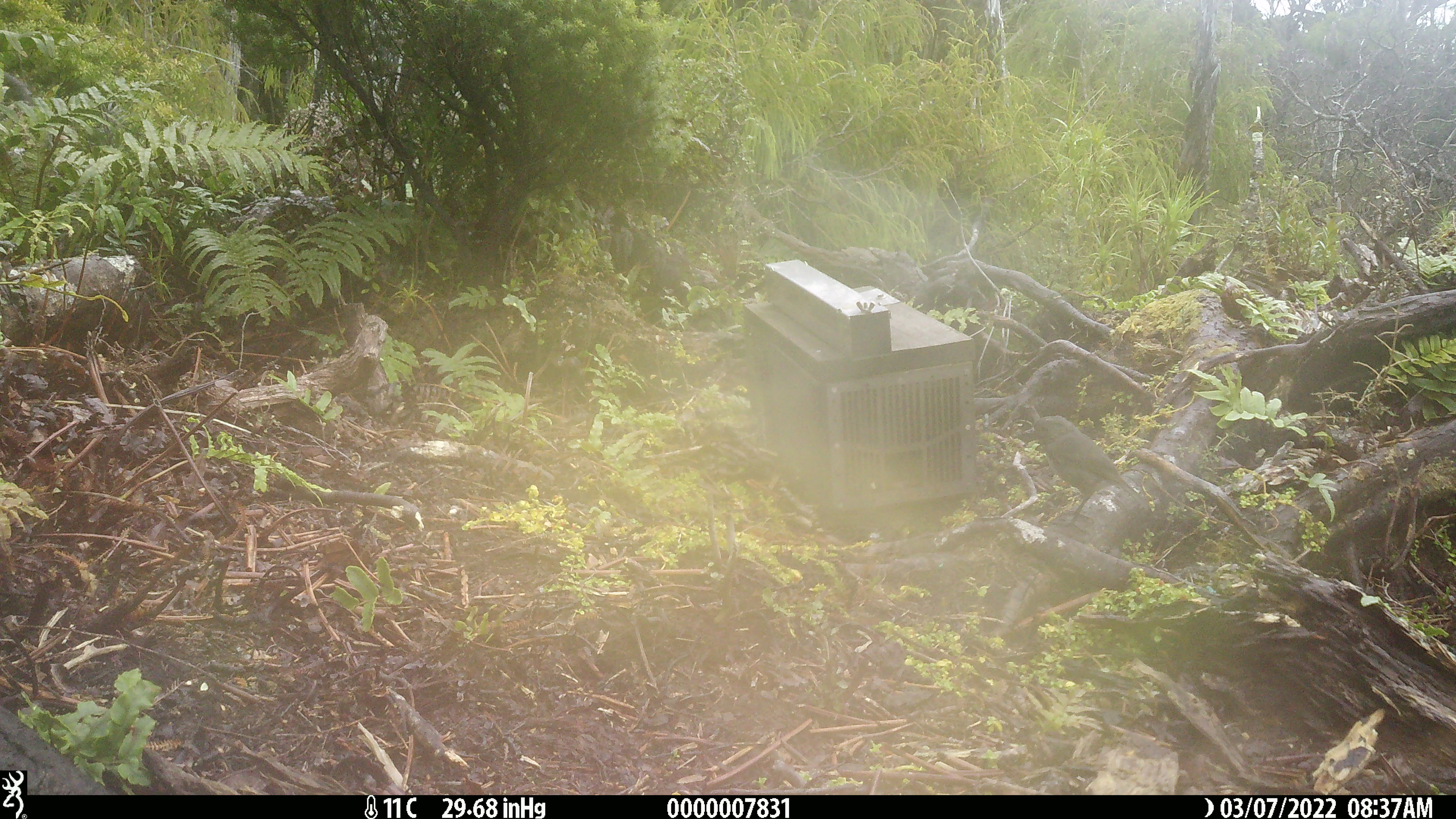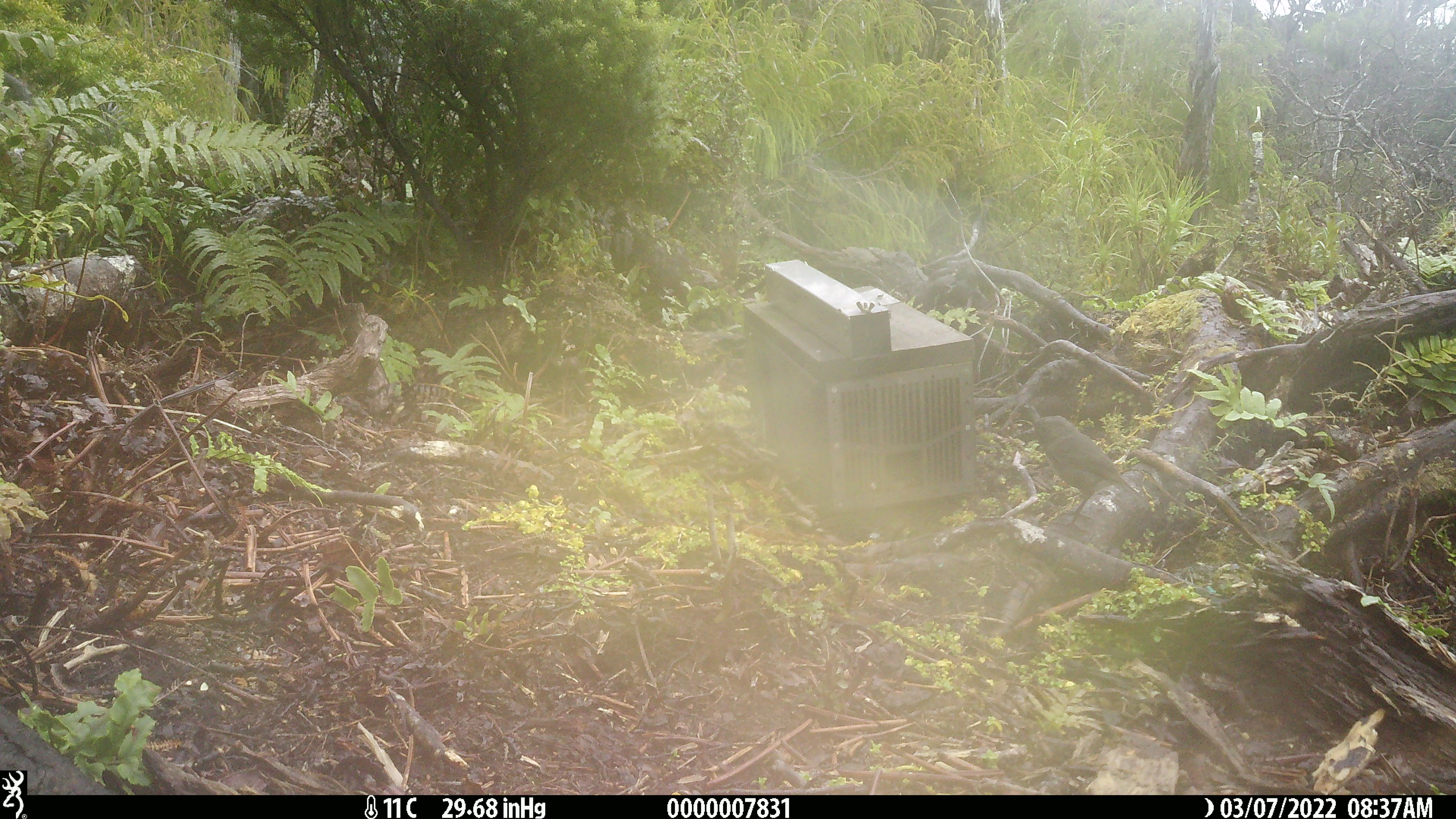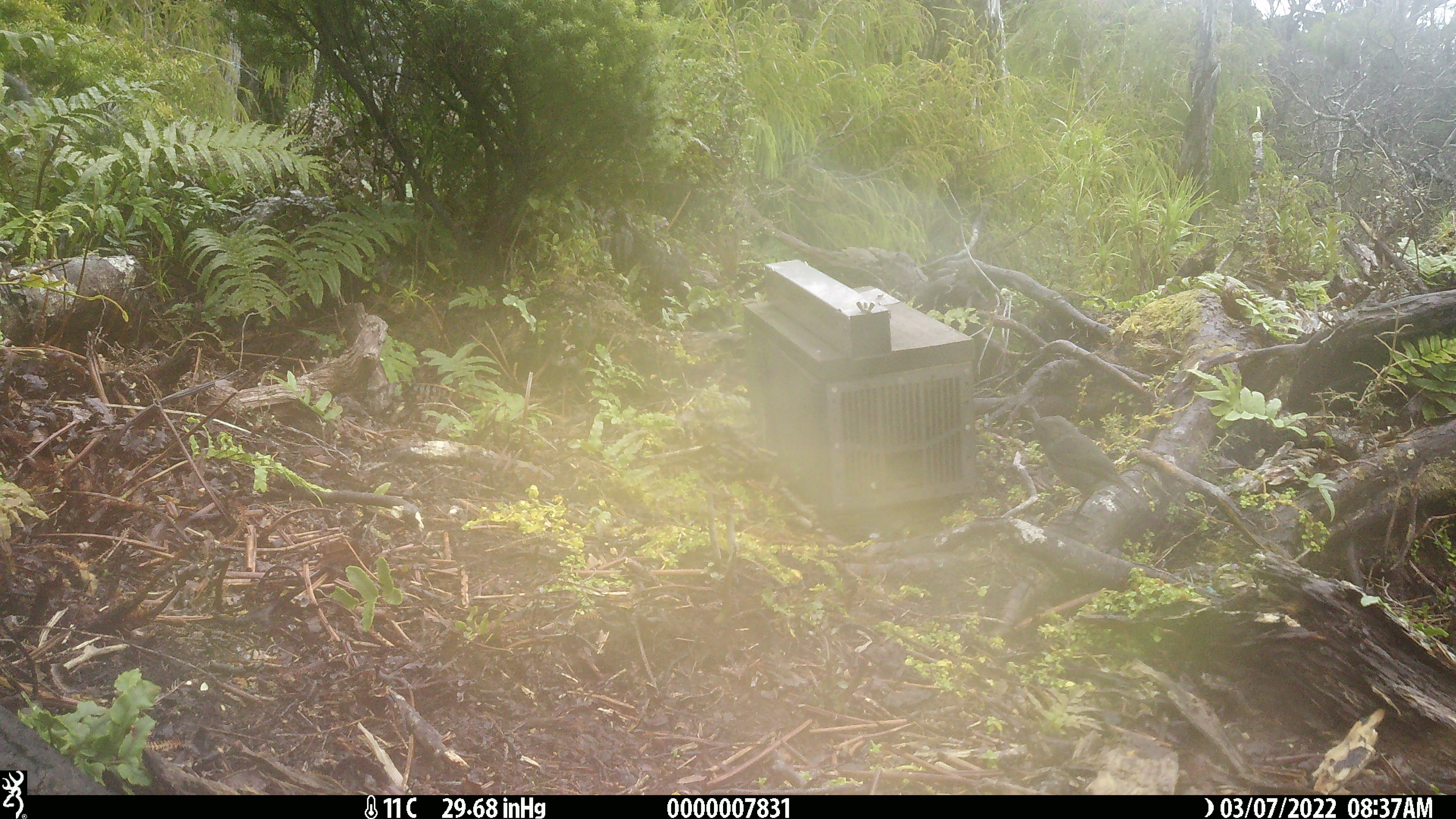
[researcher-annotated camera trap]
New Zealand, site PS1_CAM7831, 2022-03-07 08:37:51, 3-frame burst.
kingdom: Animalia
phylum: Chordata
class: Aves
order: Passeriformes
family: Petroicidae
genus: Petroica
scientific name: Petroica australis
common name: new zealand robin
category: robin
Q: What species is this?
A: Robin (new zealand robin) (Petroica australis).